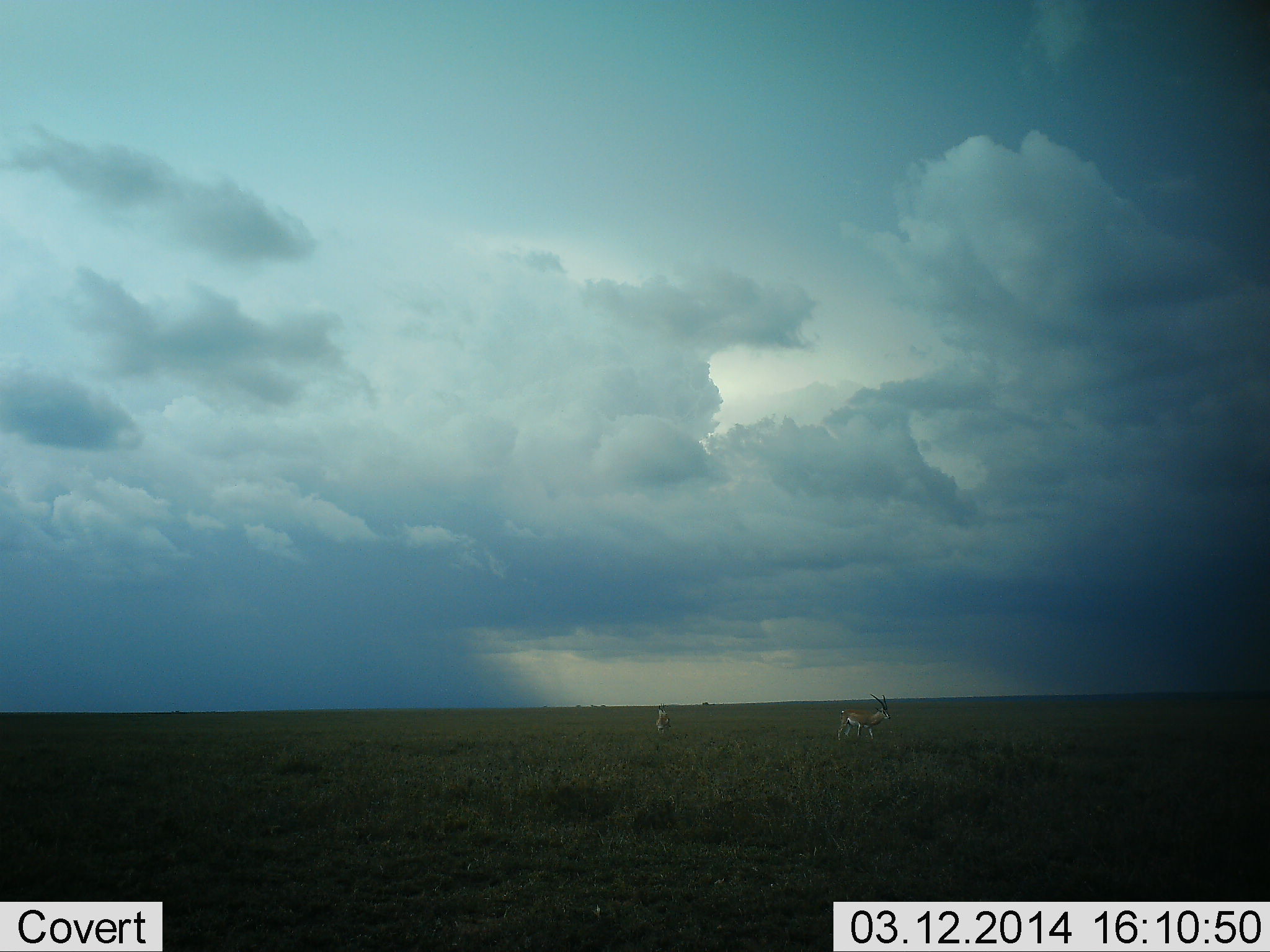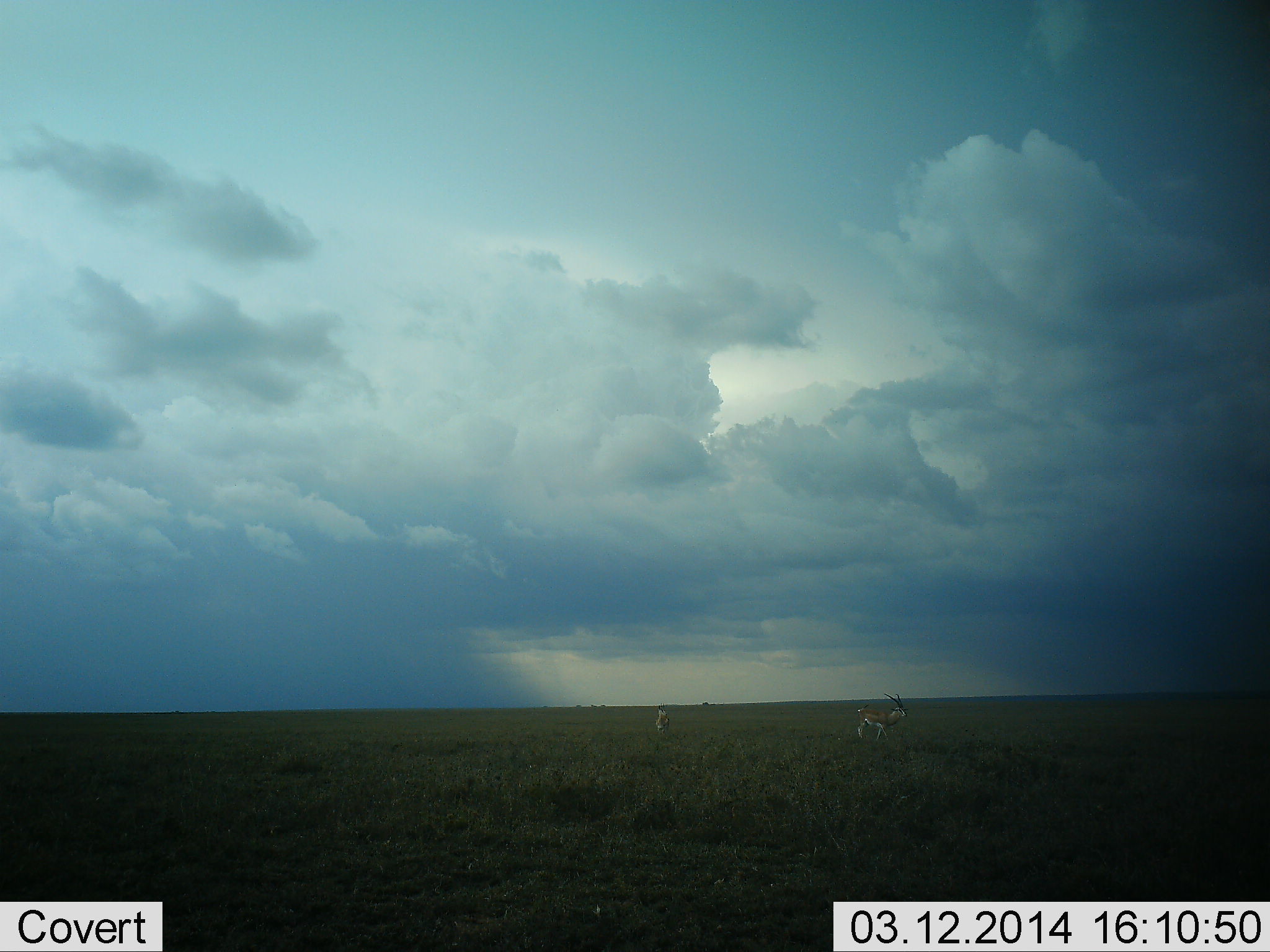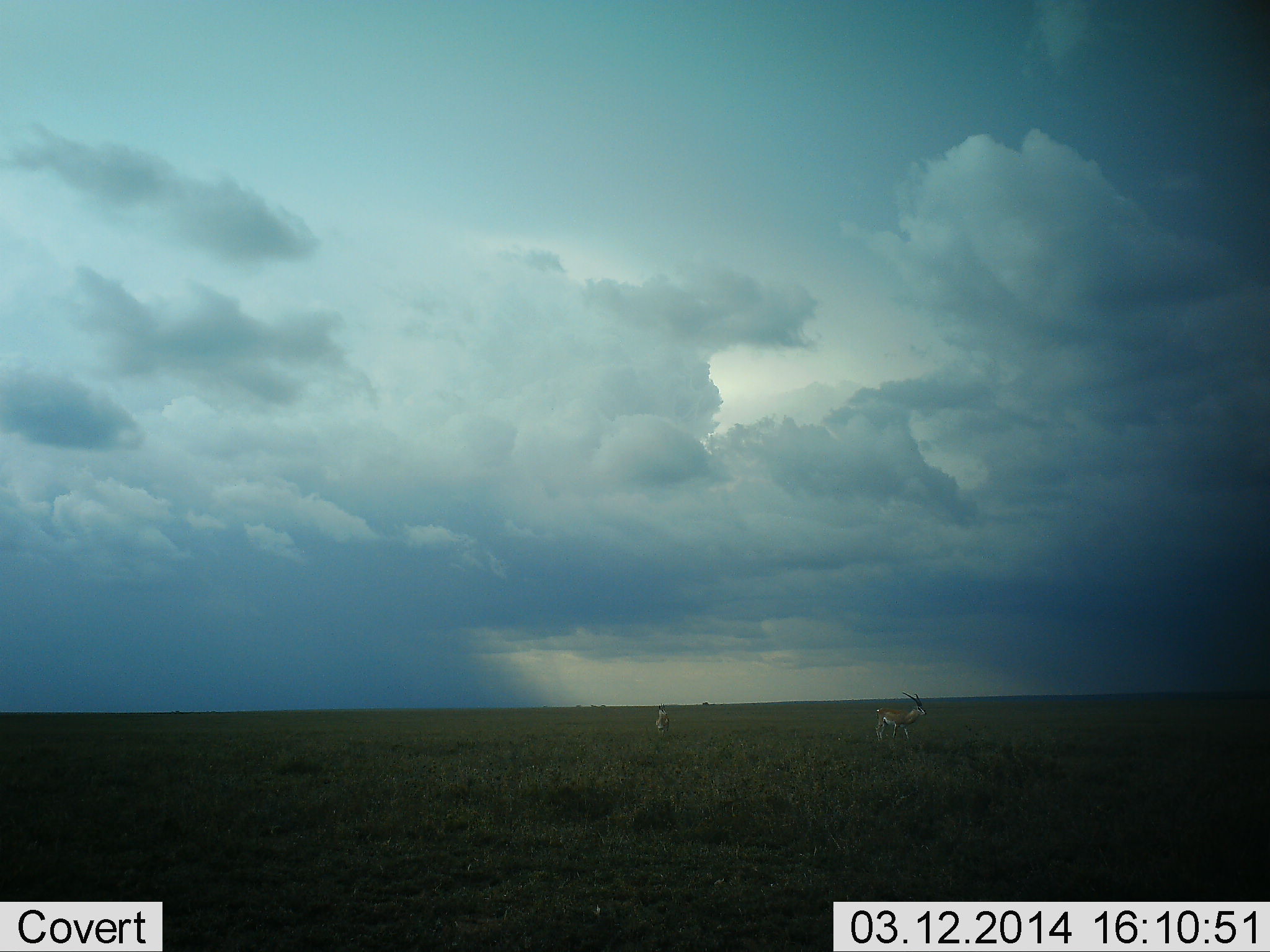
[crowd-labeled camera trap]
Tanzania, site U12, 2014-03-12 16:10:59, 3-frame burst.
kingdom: Animalia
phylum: Chordata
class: Mammalia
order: Artiodactyla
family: Bovidae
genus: Eudorcas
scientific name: Eudorcas thomsonii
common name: thomson's gazelle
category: gazellethomsons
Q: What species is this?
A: Gazellethomsons (thomson's gazelle) (Eudorcas thomsonii).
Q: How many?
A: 2.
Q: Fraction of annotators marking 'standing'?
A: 70%.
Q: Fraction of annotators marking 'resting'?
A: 0%.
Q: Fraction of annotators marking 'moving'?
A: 60%.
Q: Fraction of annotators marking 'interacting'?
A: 0%.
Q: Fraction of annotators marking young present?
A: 0%.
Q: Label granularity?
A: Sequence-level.